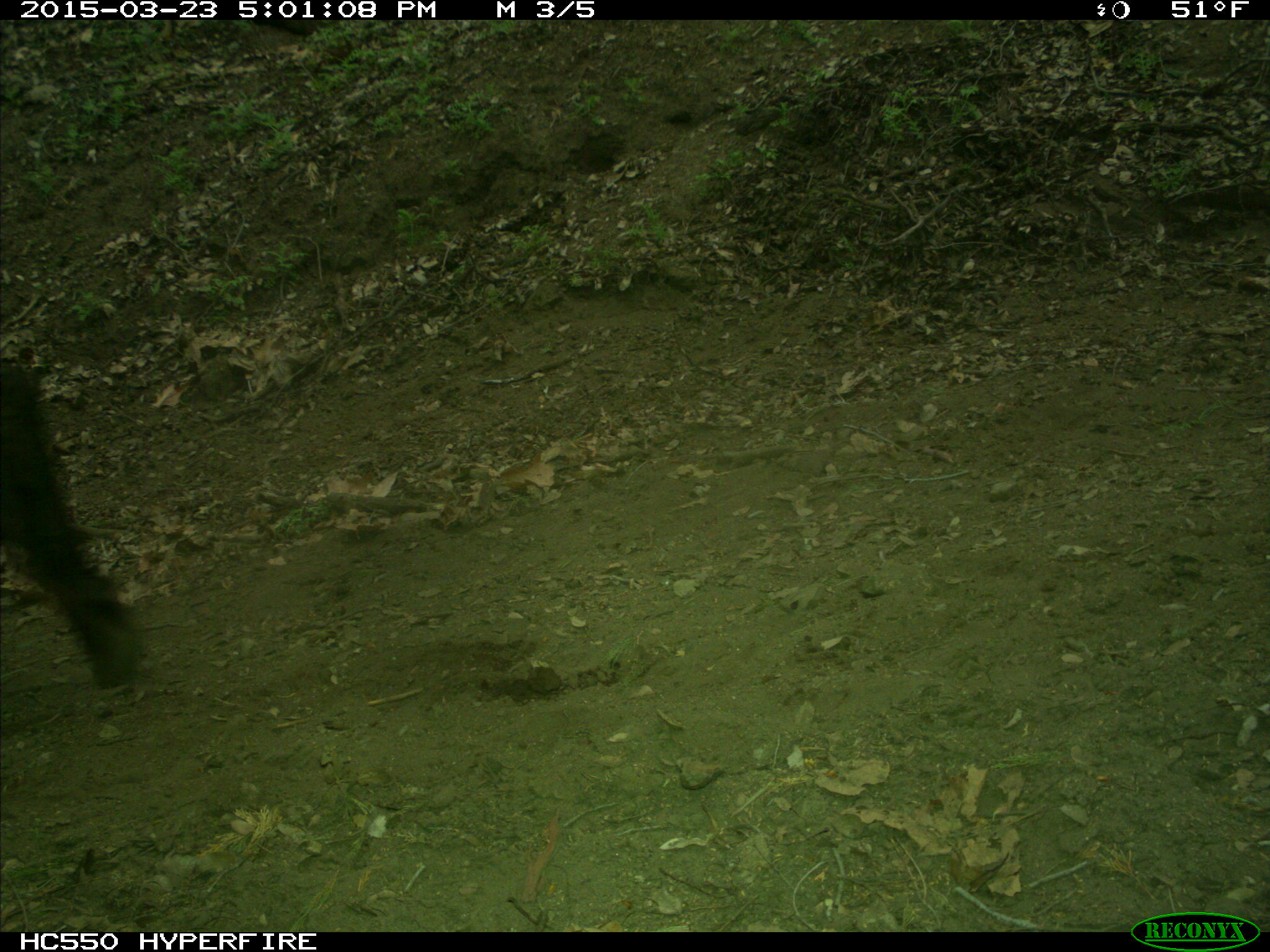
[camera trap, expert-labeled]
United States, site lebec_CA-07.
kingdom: Animalia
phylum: Chordata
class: Mammalia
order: Artiodactyla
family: Bovidae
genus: Bos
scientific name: Bos taurus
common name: domestic cow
Bos taurus (domestic cow).